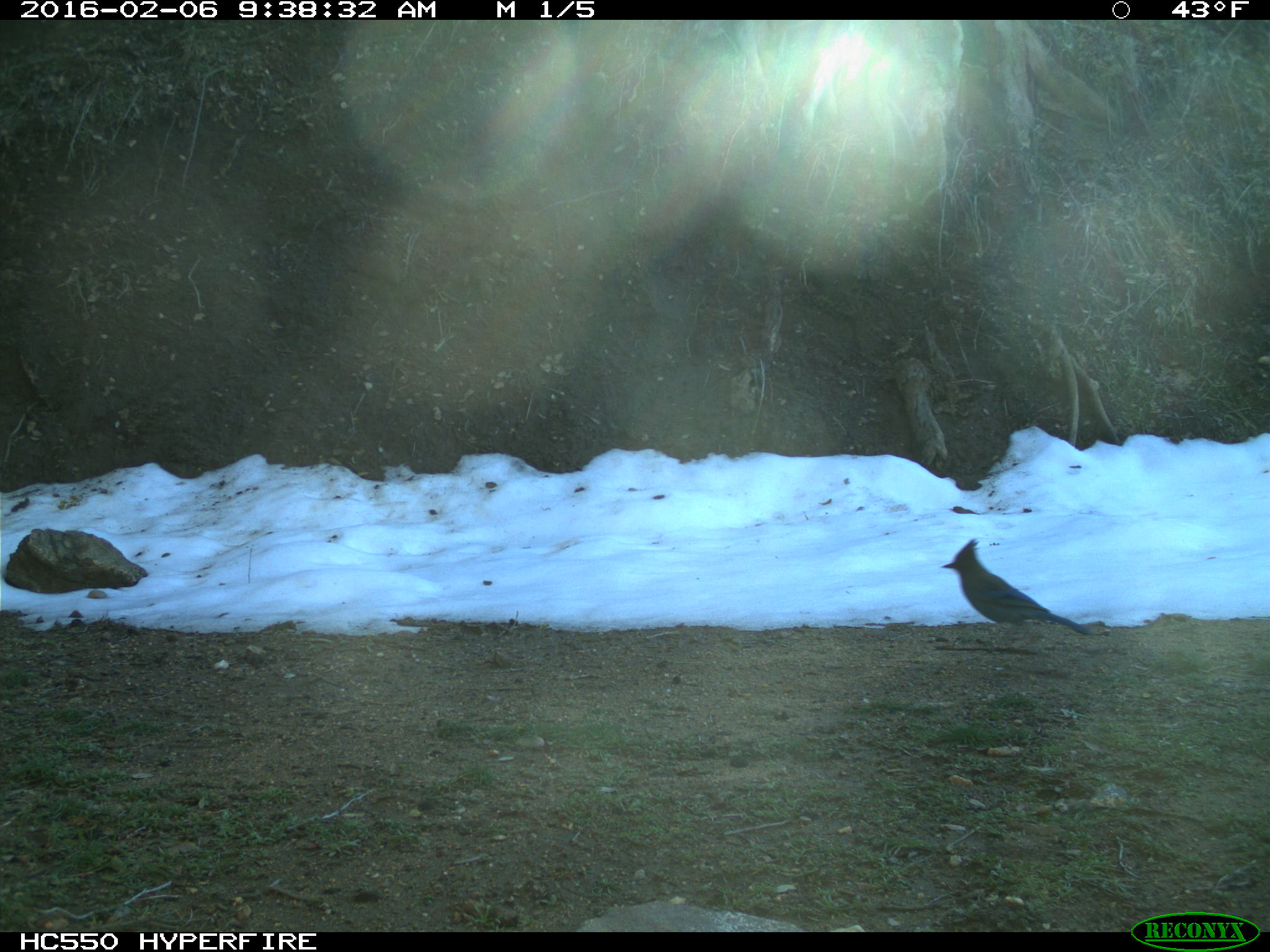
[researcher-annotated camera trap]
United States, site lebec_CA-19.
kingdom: Animalia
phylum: Chordata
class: Aves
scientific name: Aves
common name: birds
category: unidentified bird